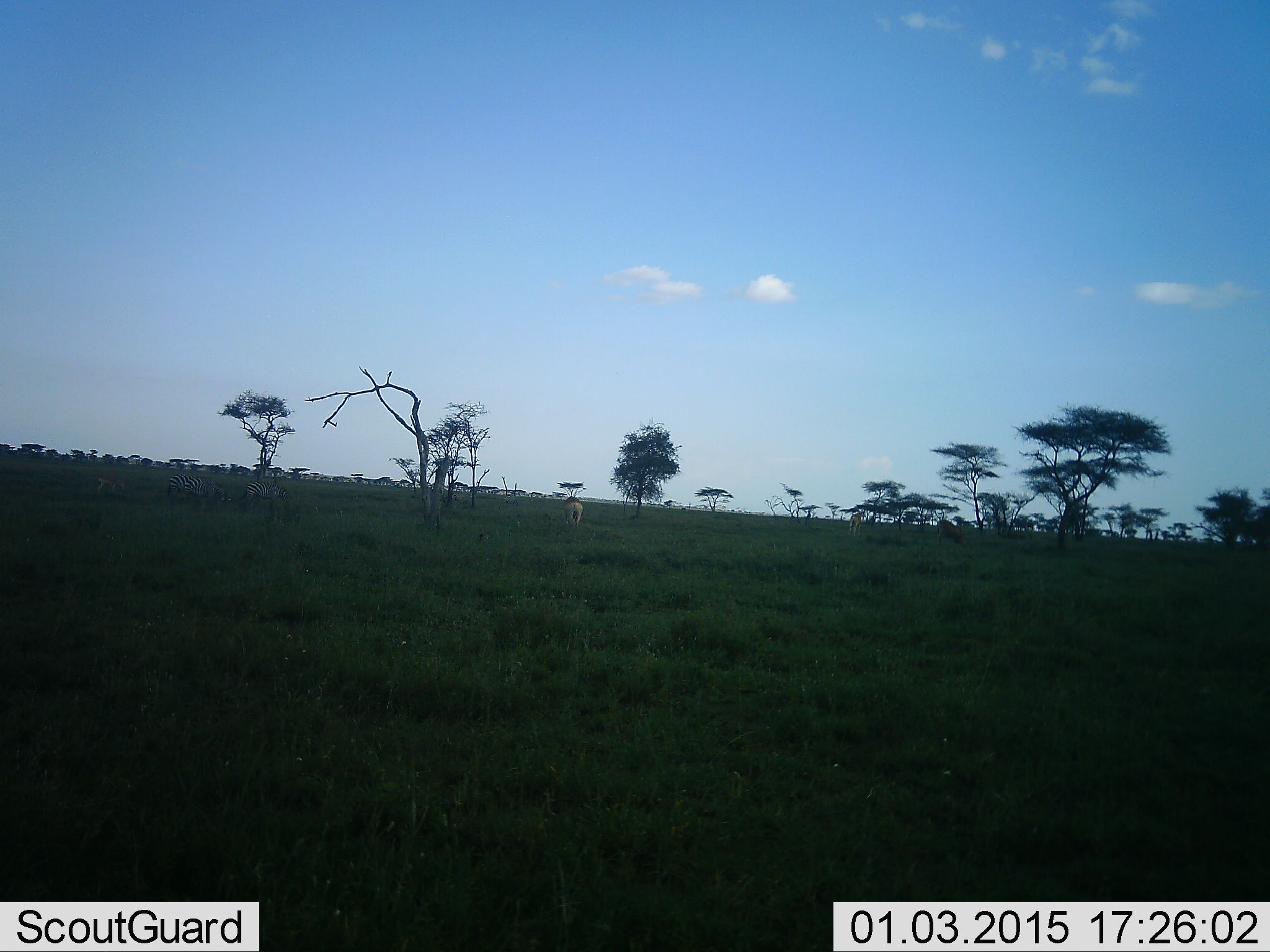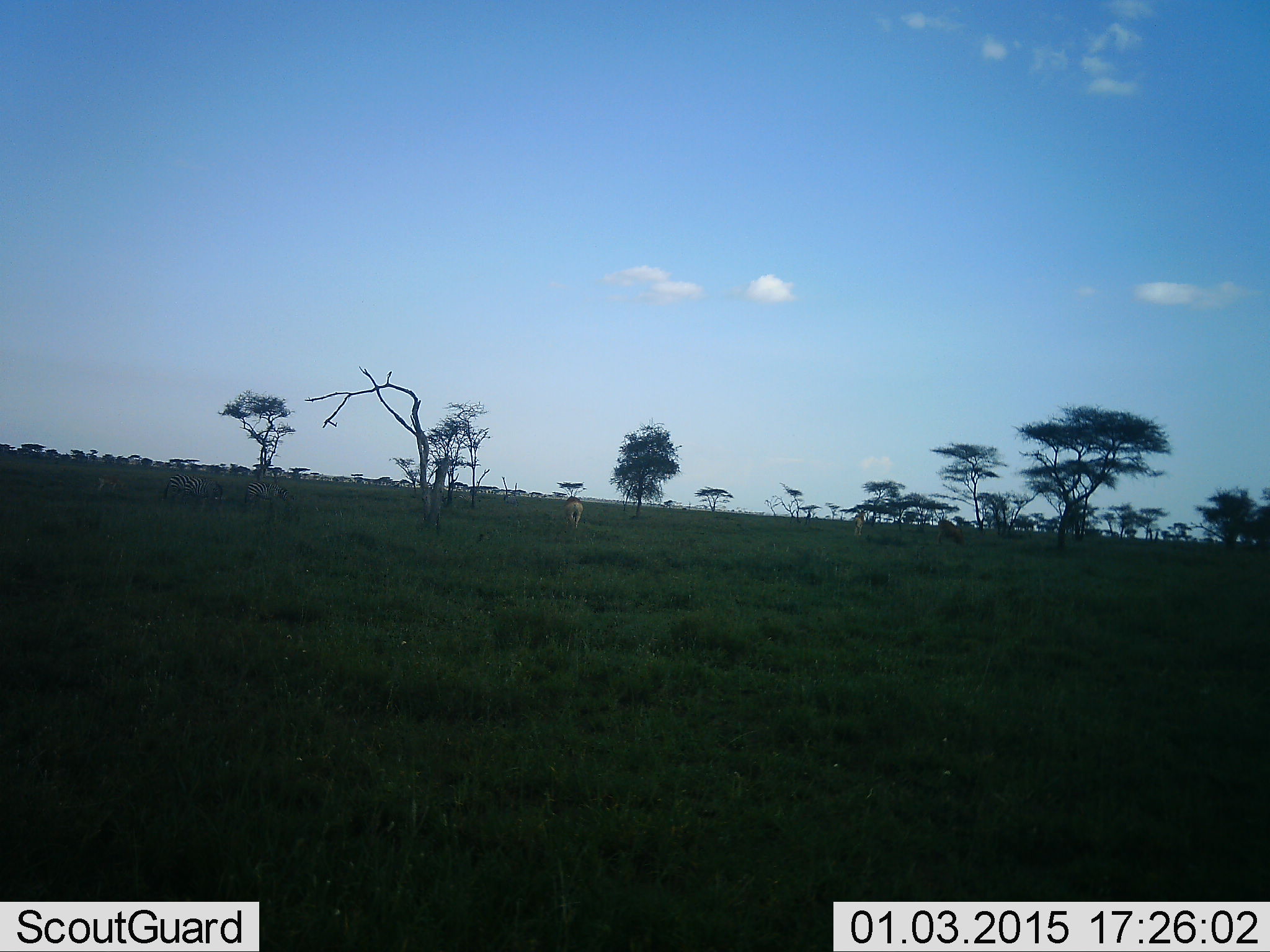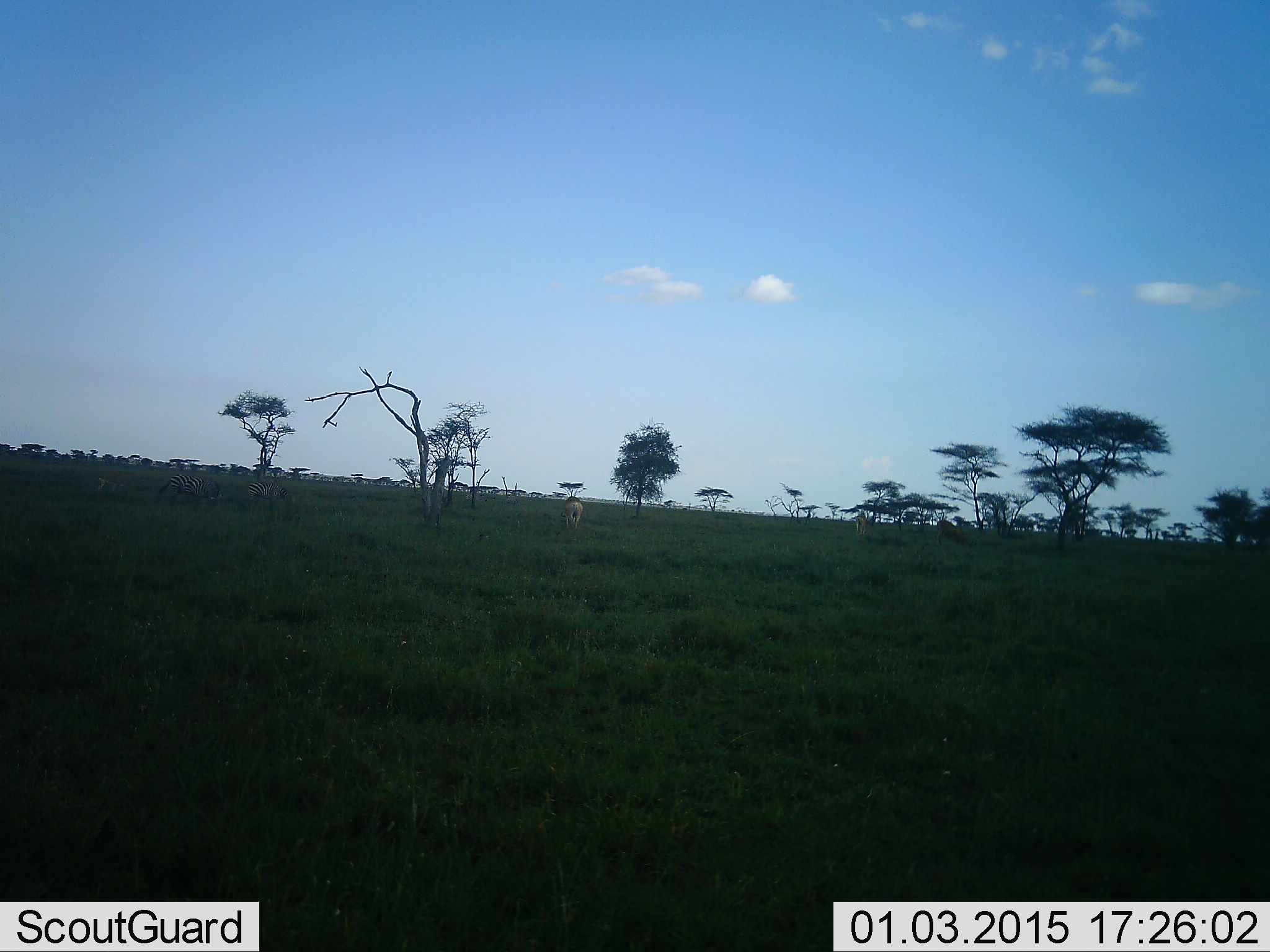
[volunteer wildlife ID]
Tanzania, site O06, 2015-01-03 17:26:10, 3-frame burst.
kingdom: Animalia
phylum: Chordata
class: Mammalia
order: Artiodactyla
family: Bovidae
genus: Alcelaphus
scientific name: Alcelaphus buselaphus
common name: hartebeest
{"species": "hartebeest (Alcelaphus buselaphus)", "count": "2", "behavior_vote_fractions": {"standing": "75%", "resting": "0%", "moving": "0%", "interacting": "0%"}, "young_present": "0%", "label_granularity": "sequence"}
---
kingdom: Animalia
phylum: Chordata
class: Mammalia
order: Perissodactyla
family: Equidae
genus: Equus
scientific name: Equus quagga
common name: plains zebra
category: zebra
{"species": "zebra (plains zebra) (Equus quagga)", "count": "2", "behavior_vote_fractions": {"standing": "75%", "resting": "0%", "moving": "25%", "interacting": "0%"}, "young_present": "0%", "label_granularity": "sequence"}